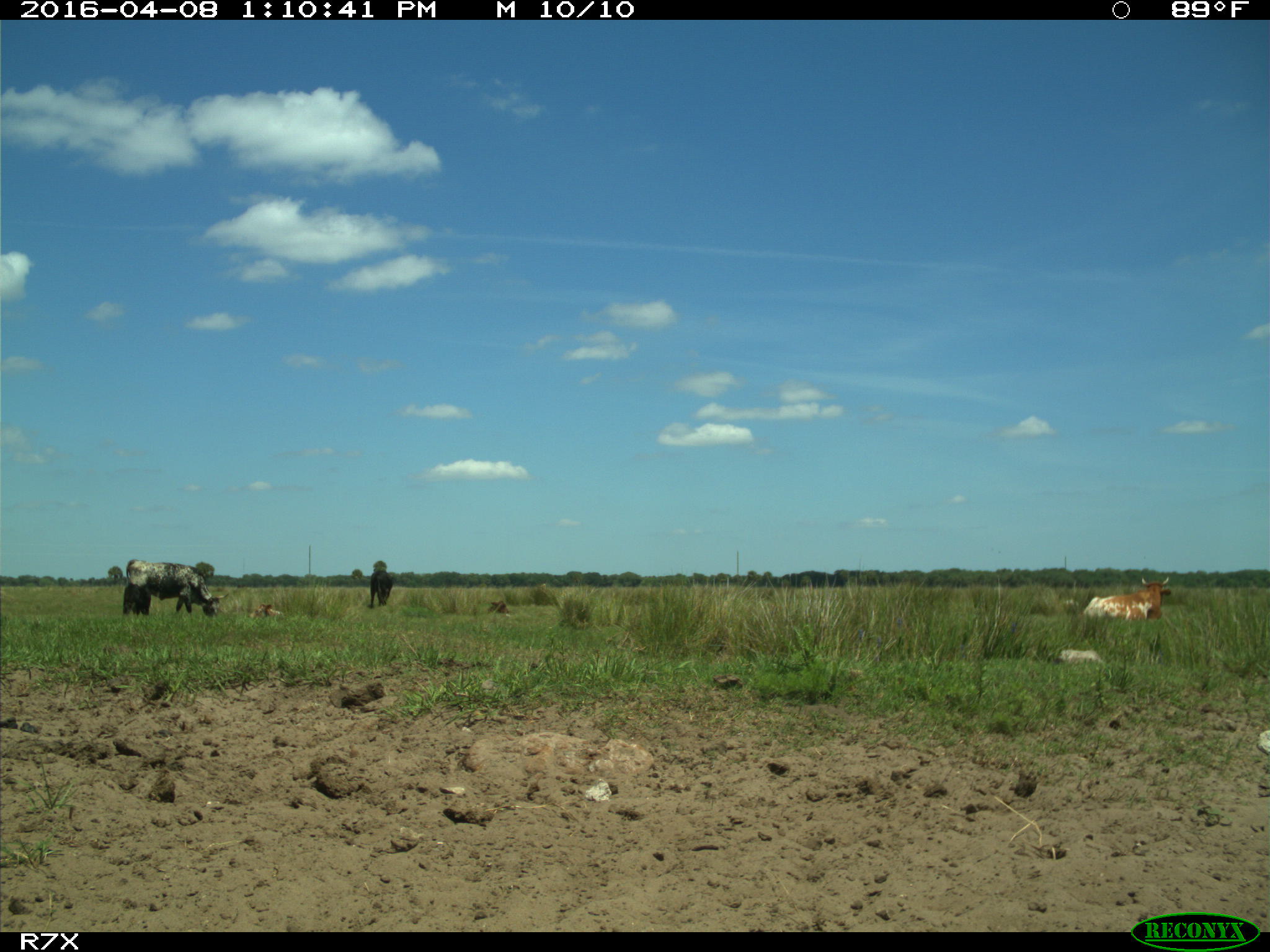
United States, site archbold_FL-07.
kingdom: Animalia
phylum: Chordata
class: Mammalia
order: Artiodactyla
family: Bovidae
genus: Bos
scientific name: Bos taurus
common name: domestic cow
Bos taurus (domestic cow).